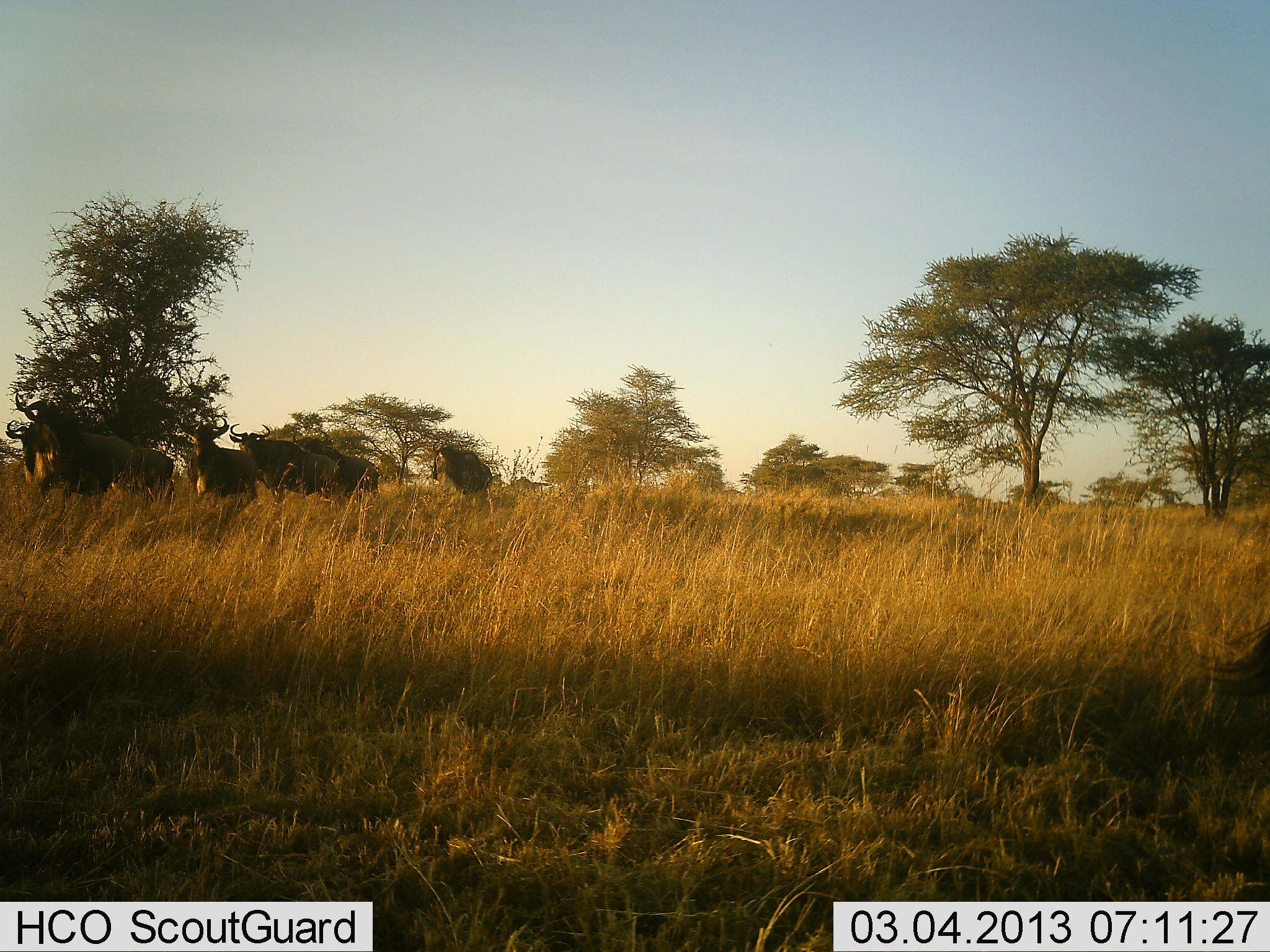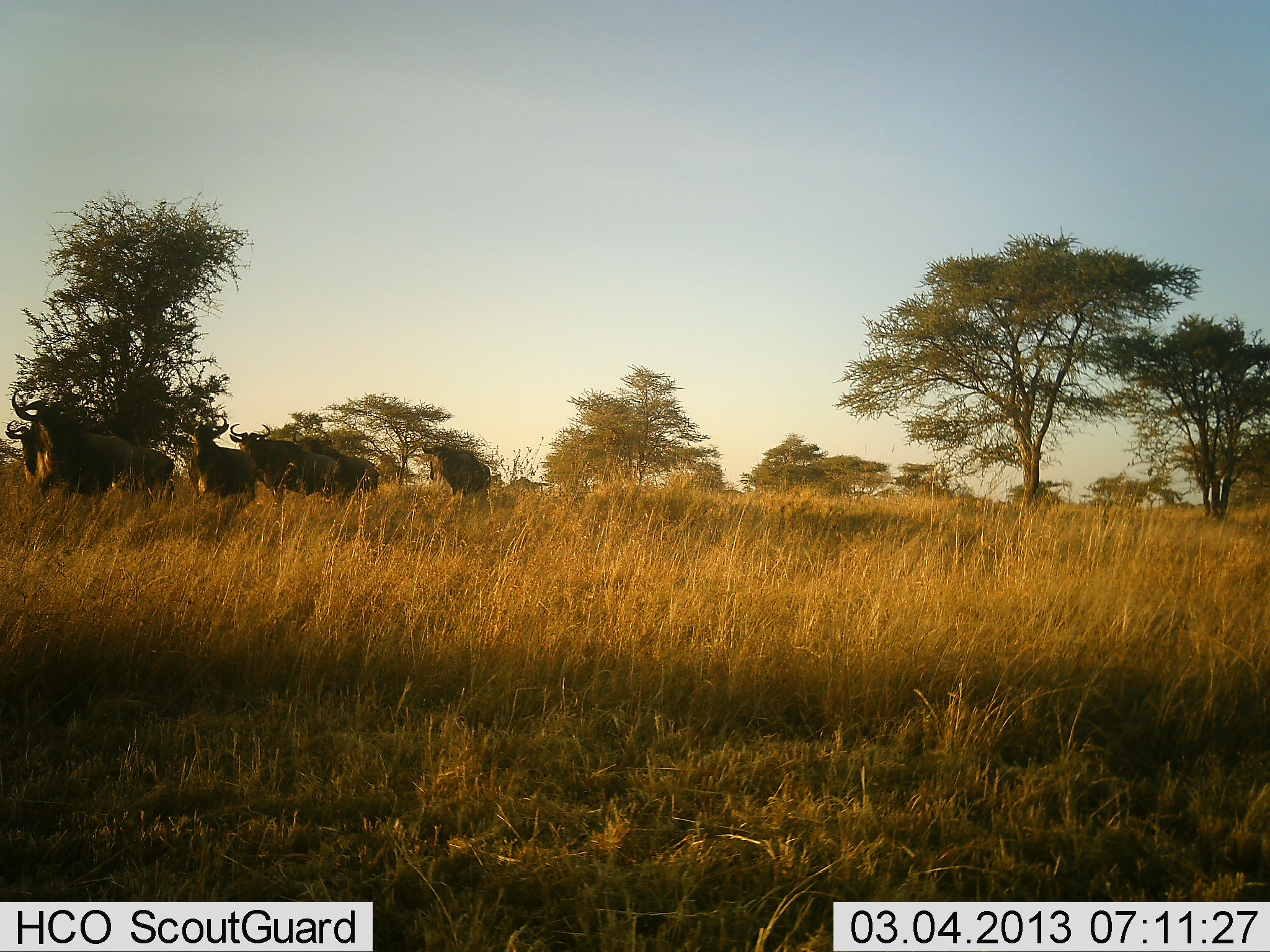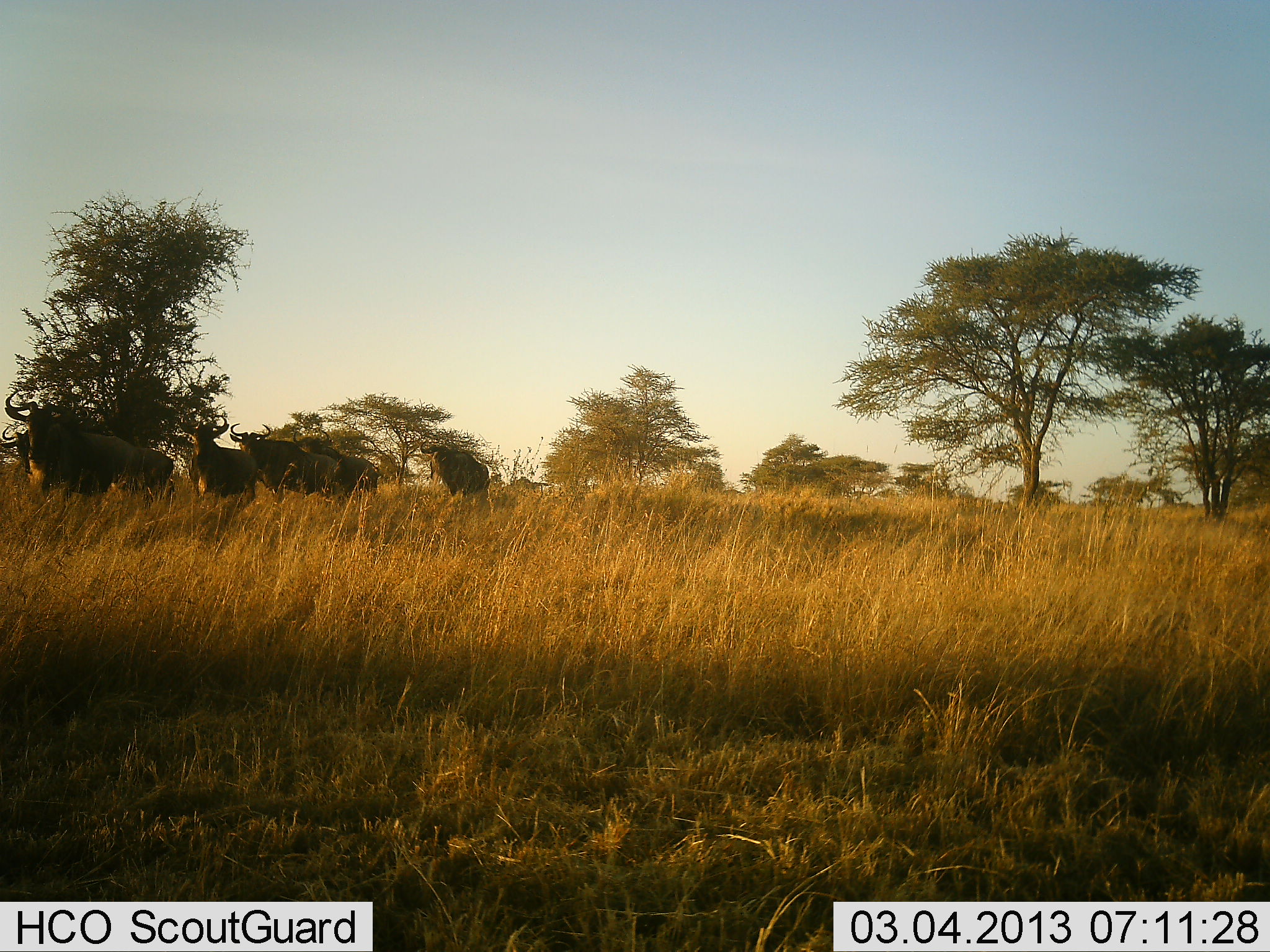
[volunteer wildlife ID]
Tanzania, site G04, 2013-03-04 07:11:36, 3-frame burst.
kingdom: Animalia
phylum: Chordata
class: Mammalia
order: Artiodactyla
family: Bovidae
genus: Connochaetes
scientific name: Connochaetes taurinus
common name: blue wildebeest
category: wildebeest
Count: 7.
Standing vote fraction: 89%.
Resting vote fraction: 0%.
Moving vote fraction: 11%.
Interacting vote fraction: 0%.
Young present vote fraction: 0%.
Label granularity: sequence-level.